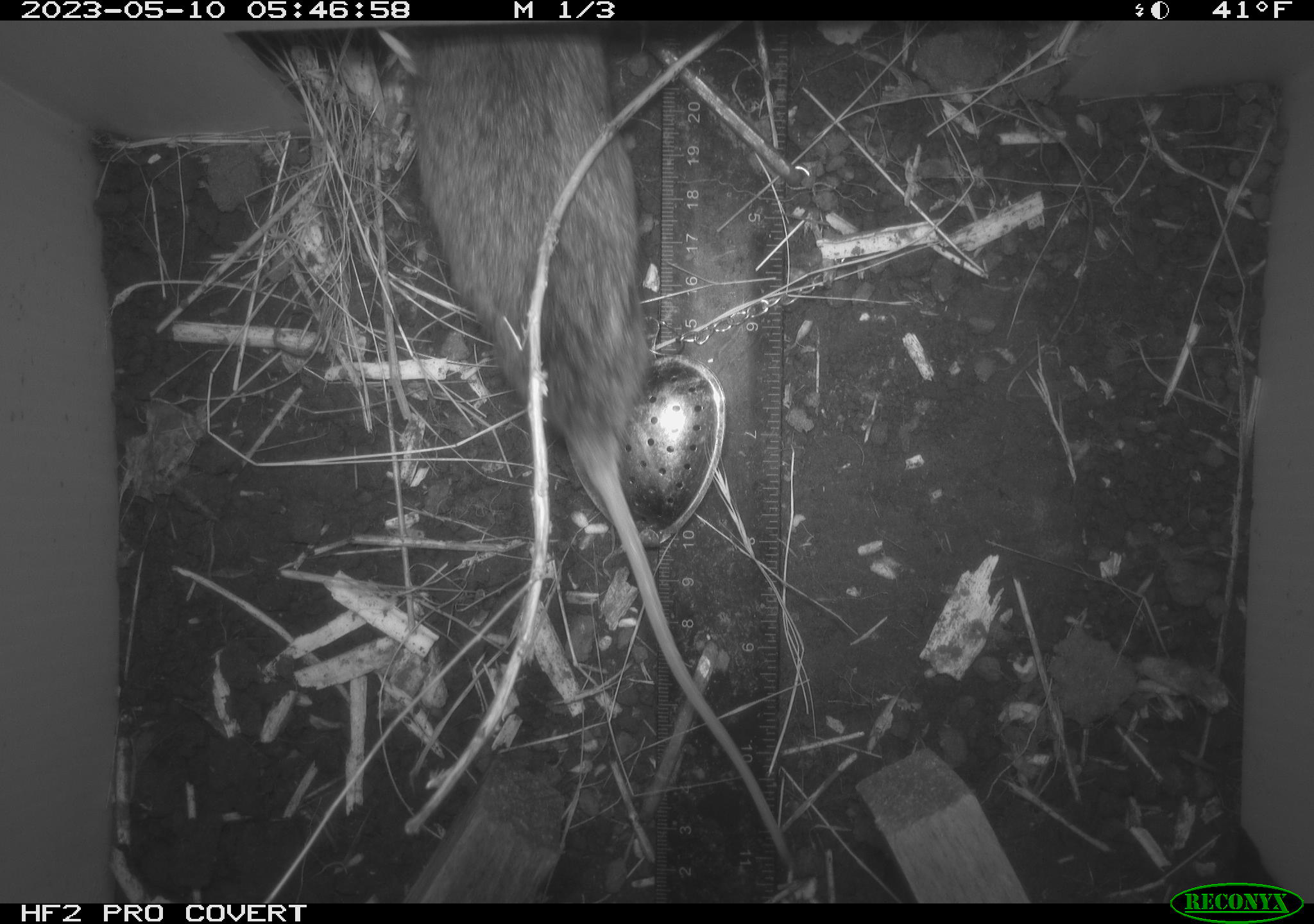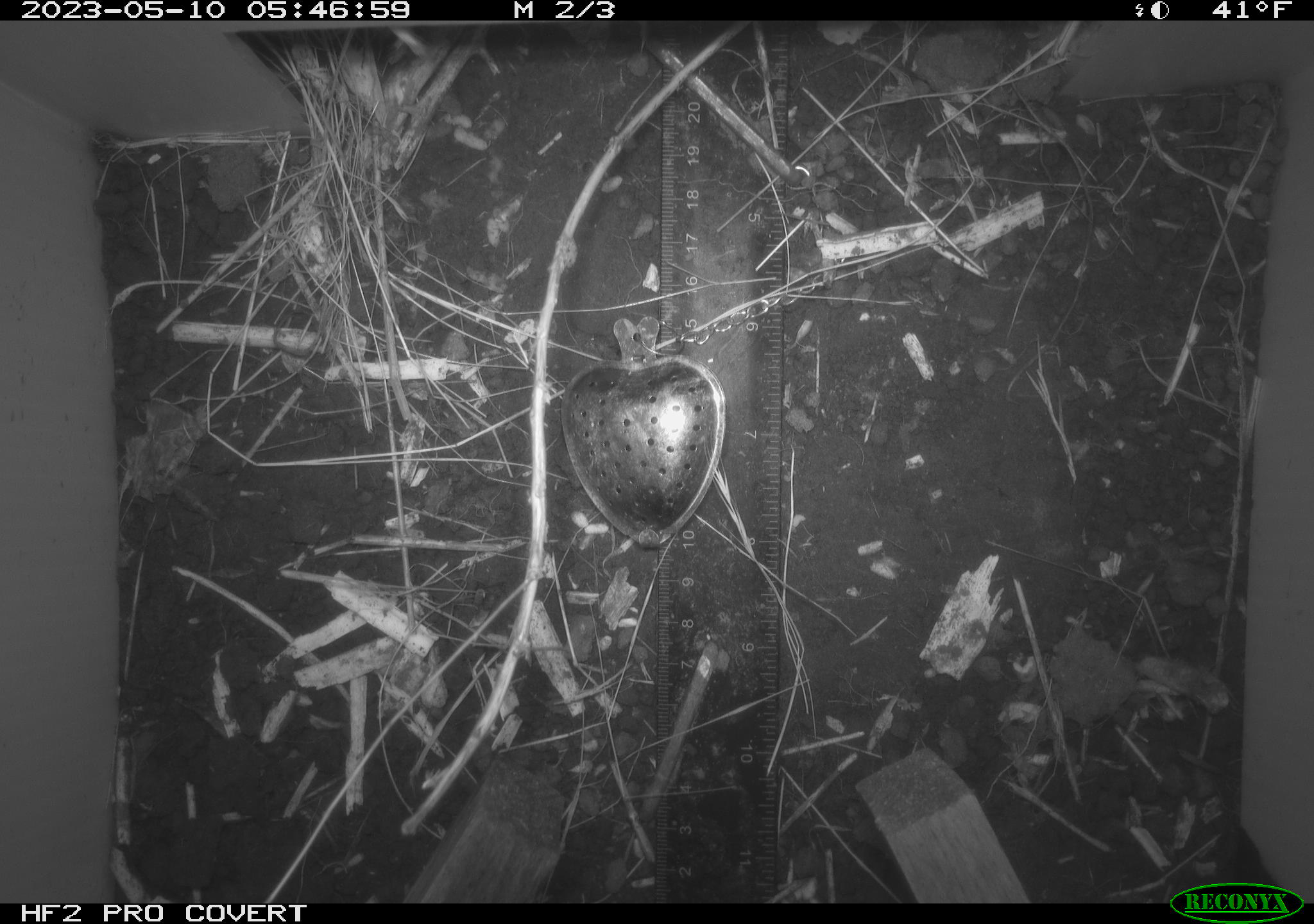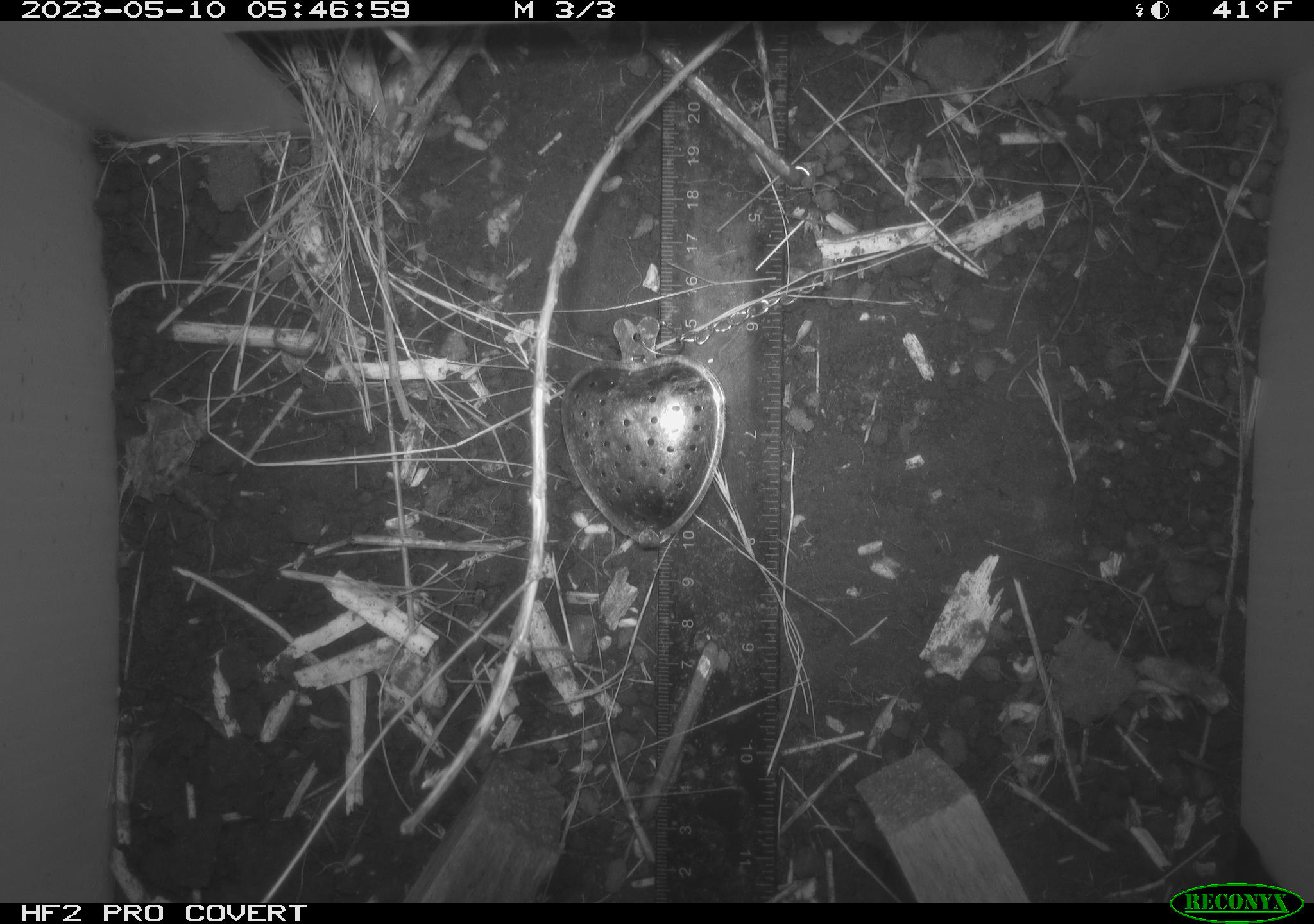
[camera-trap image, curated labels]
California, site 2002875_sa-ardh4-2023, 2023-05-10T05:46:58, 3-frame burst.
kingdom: Animalia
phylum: Chordata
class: Mammalia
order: Rodentia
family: Cricetidae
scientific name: Arvicolinae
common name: voles, lemmings, and muskrats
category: arvicolinae subfamily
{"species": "arvicolinae subfamily (voles, lemmings, and muskrats) (Arvicolinae)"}